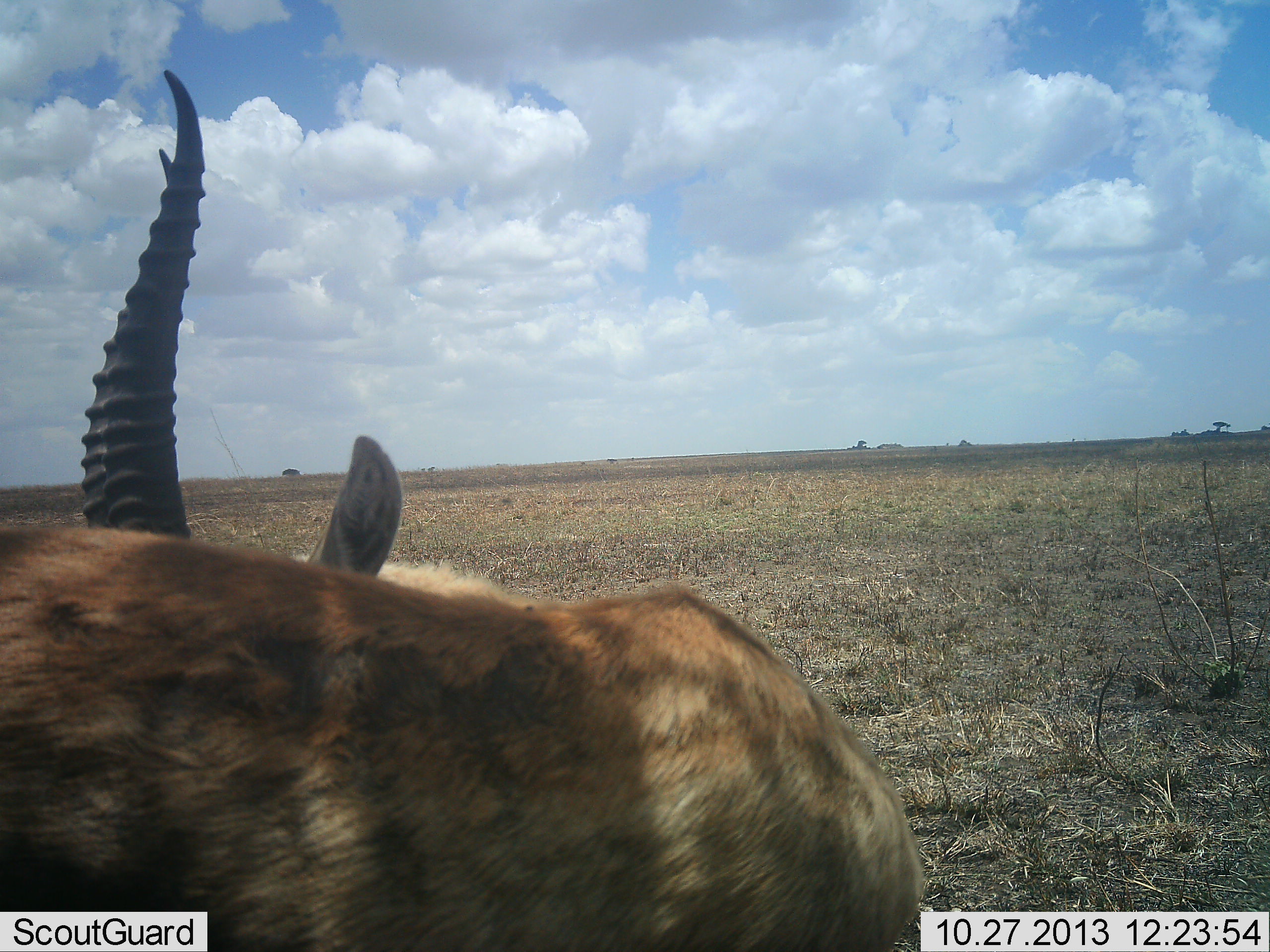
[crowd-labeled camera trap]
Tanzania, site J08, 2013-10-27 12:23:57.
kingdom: Animalia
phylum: Chordata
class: Mammalia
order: Artiodactyla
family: Bovidae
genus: Eudorcas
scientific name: Eudorcas thomsonii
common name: thomson's gazelle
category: gazellethomsons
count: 1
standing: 100%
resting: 0%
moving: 0%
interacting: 0%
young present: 0%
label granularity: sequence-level